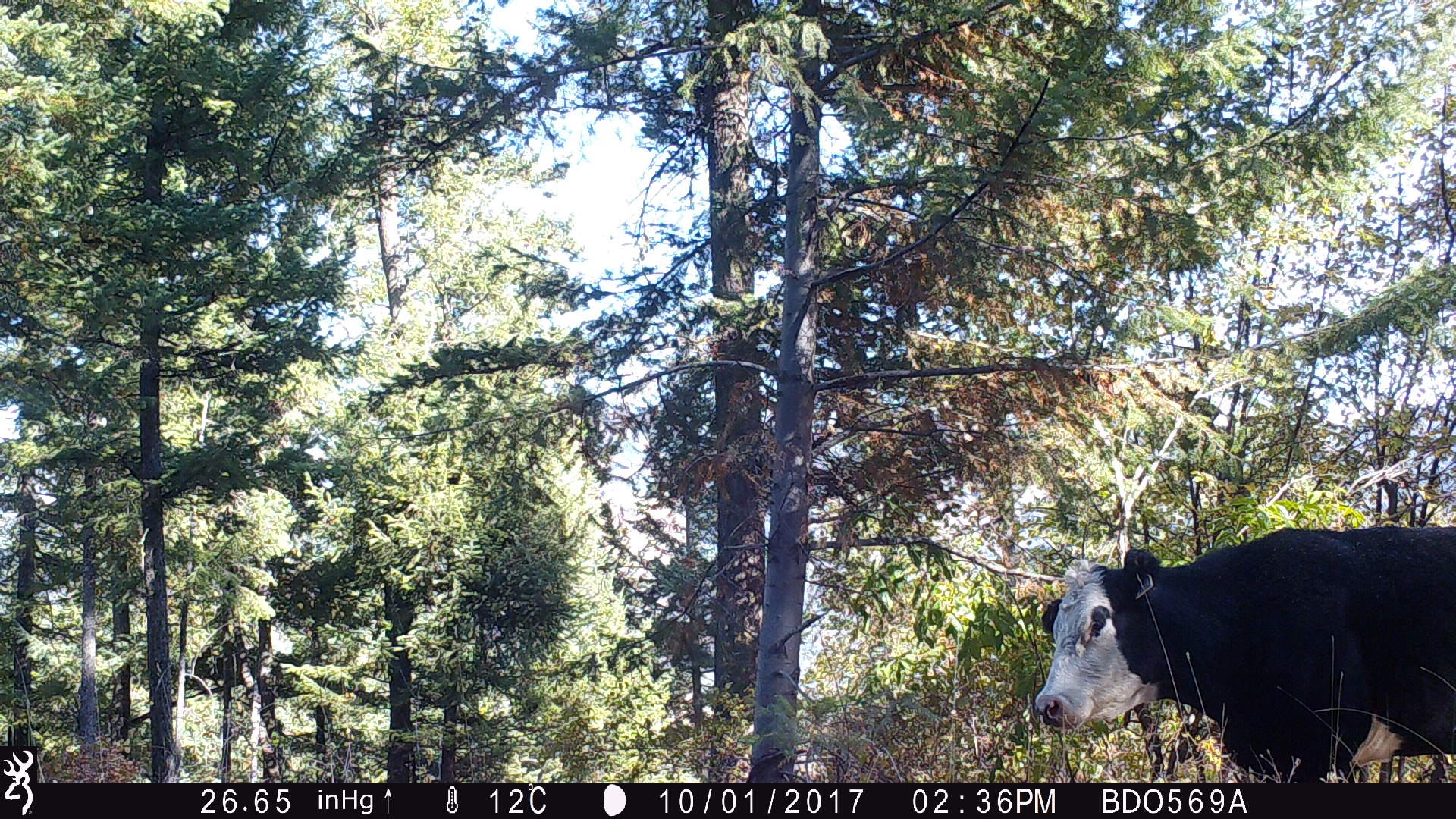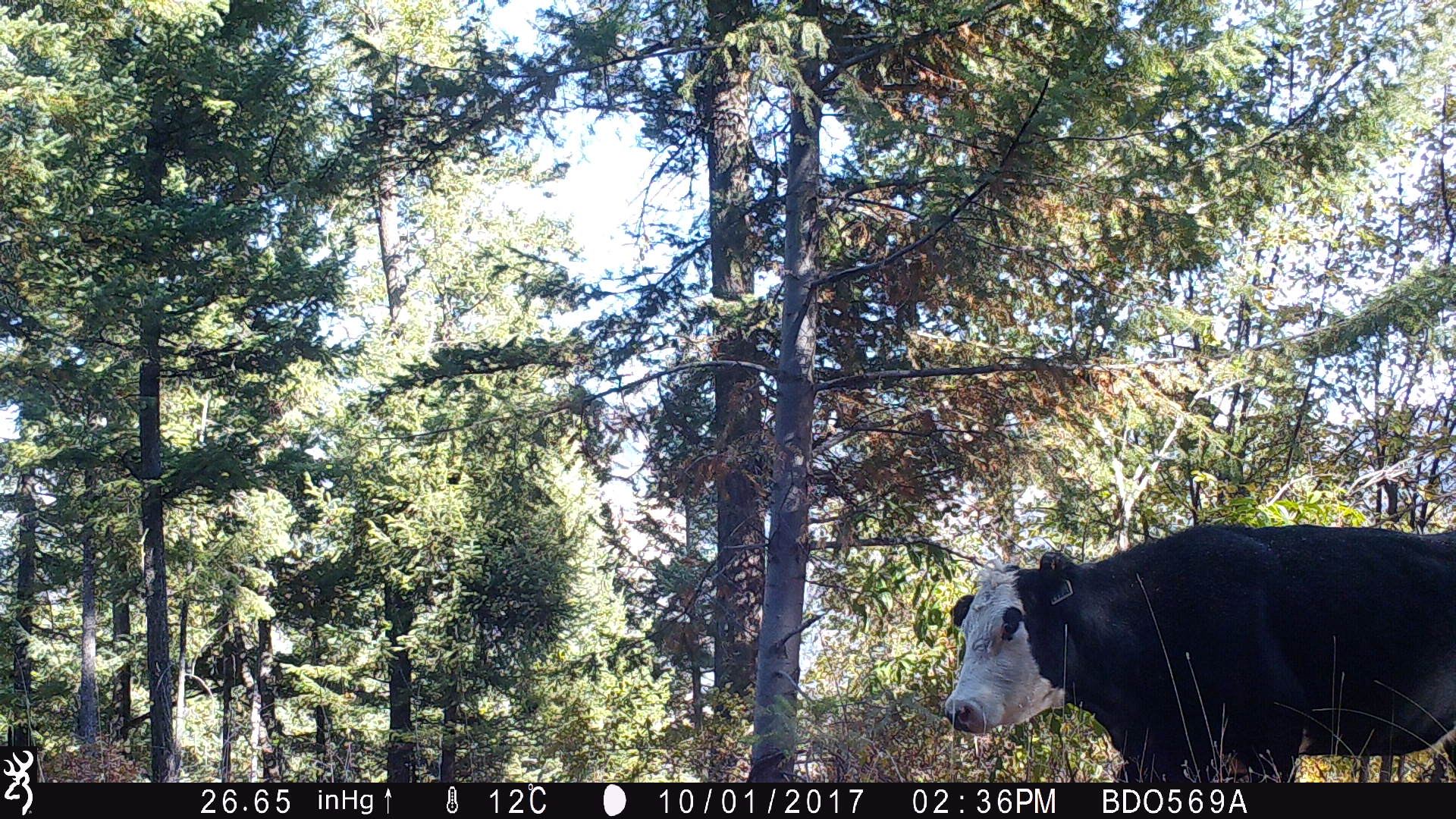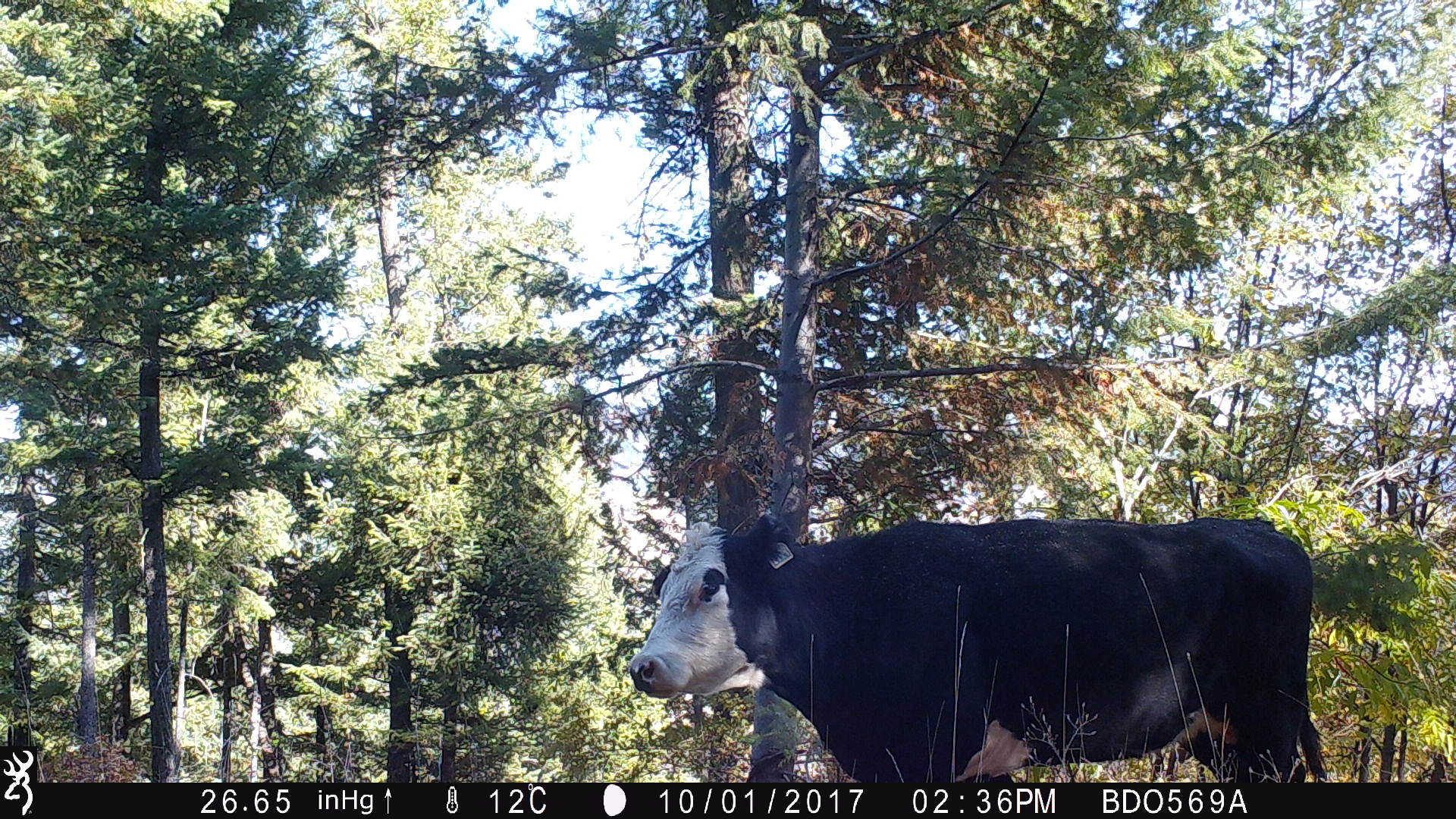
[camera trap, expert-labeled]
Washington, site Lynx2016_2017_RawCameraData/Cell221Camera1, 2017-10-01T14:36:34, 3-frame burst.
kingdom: Animalia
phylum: Chordata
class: Mammalia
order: Artiodactyla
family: Bovidae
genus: Bos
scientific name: Bos taurus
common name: domestic cattle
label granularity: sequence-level